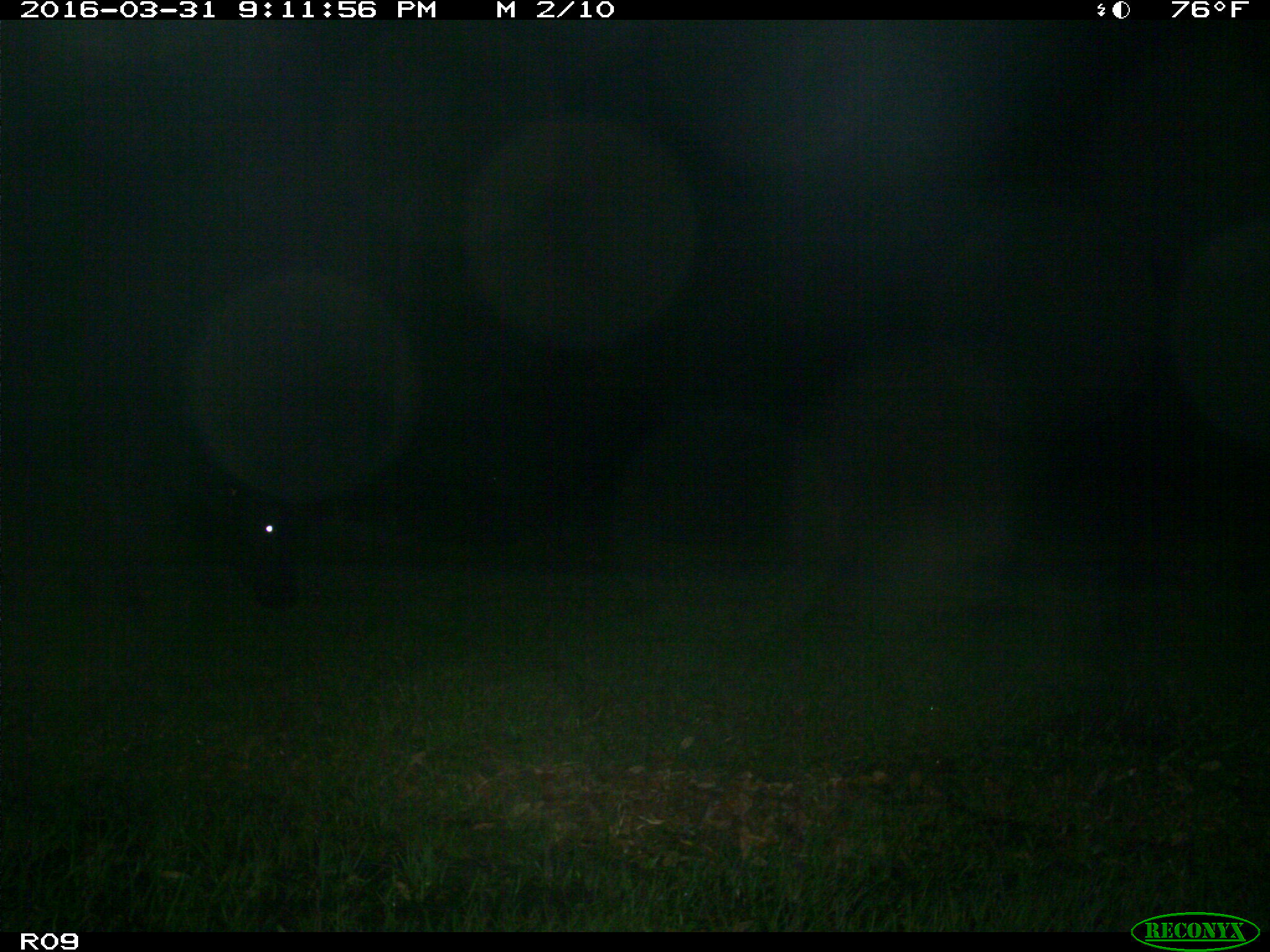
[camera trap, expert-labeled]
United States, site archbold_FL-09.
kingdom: Animalia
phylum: Chordata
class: Mammalia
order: Artiodactyla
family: Bovidae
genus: Bos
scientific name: Bos taurus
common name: domestic cow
Bos taurus (domestic cow).